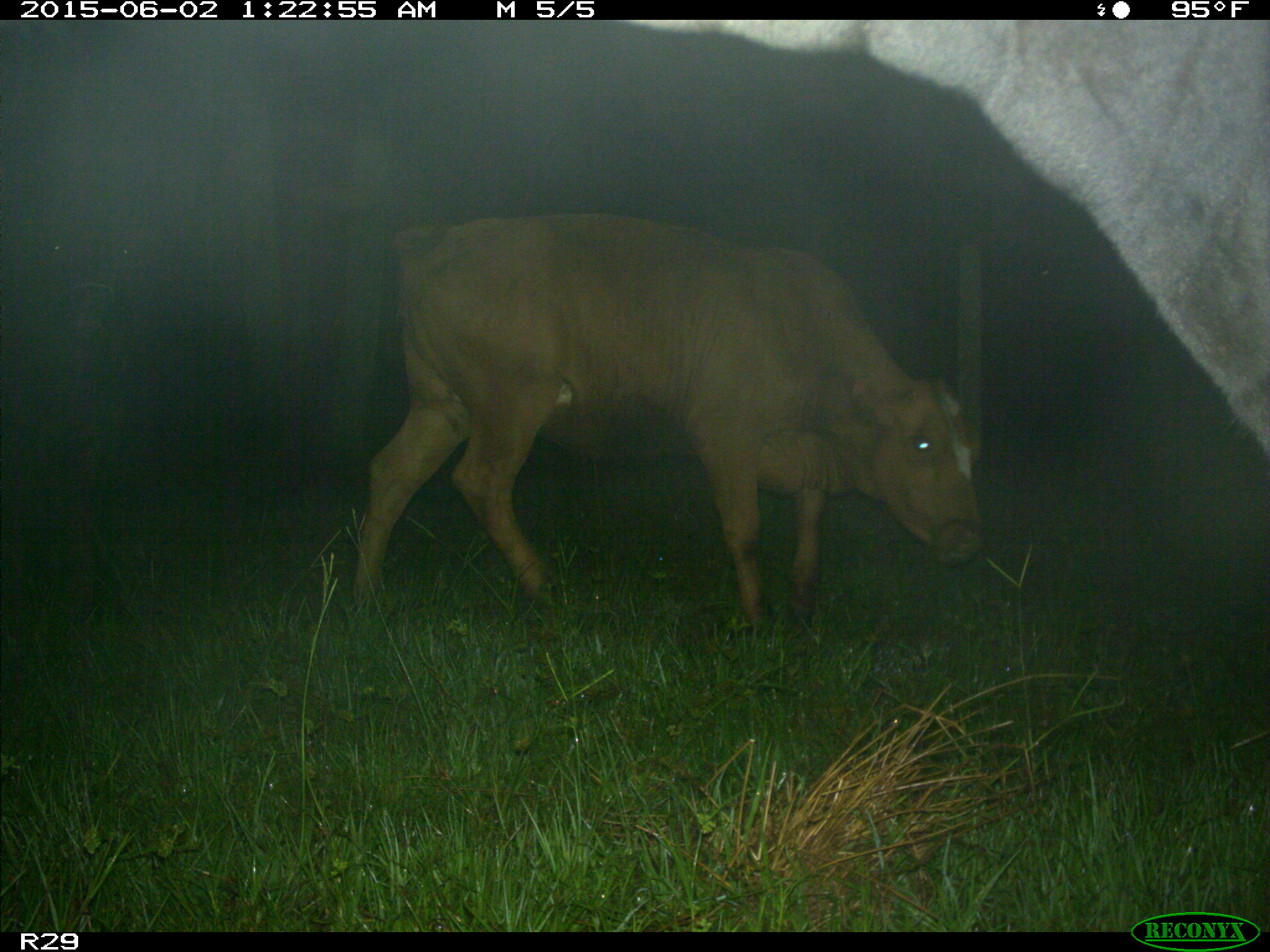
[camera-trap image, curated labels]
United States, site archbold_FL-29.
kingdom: Animalia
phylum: Chordata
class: Mammalia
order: Artiodactyla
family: Bovidae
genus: Bos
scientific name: Bos taurus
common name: domestic cow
Bos taurus (domestic cow).